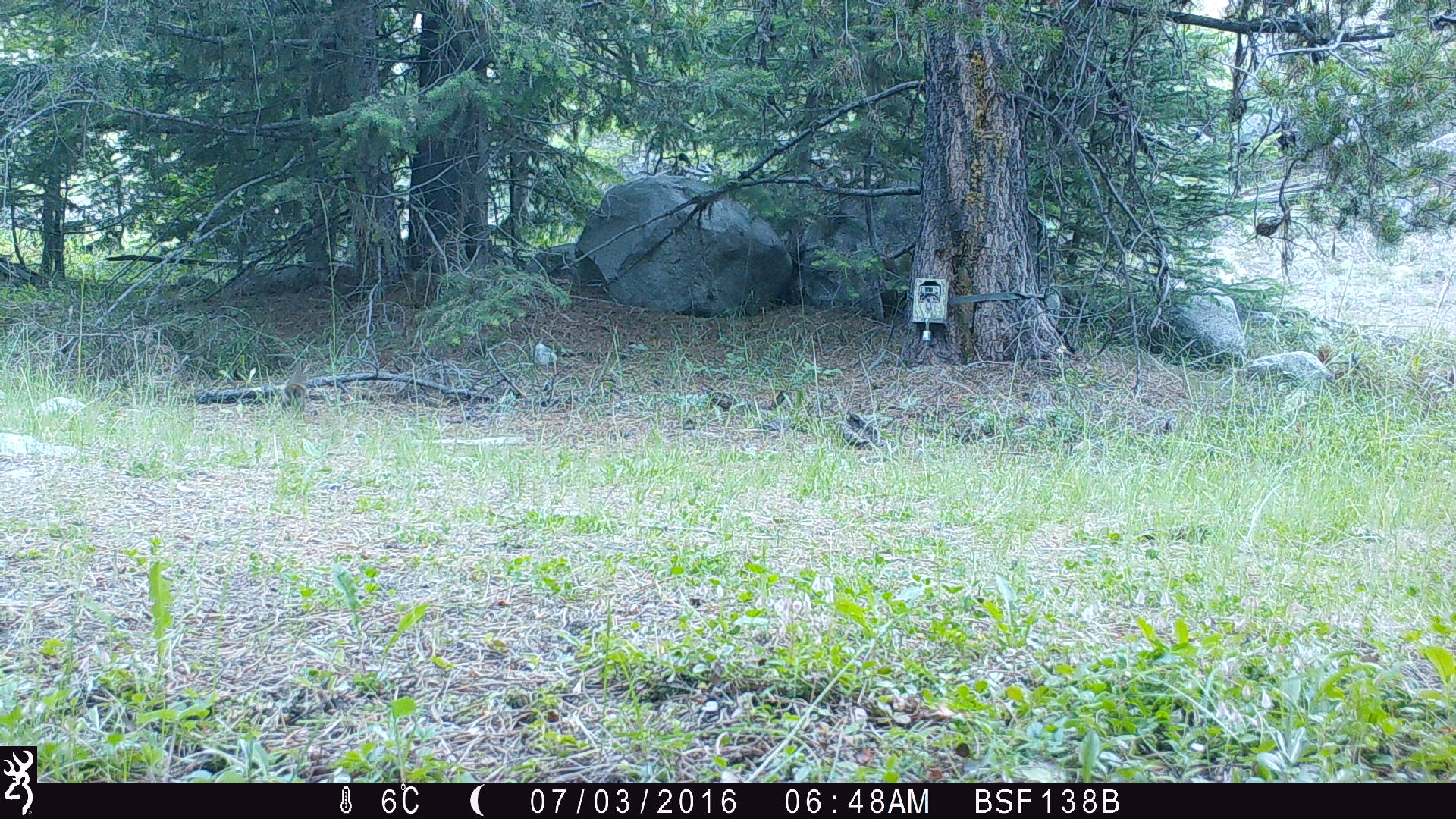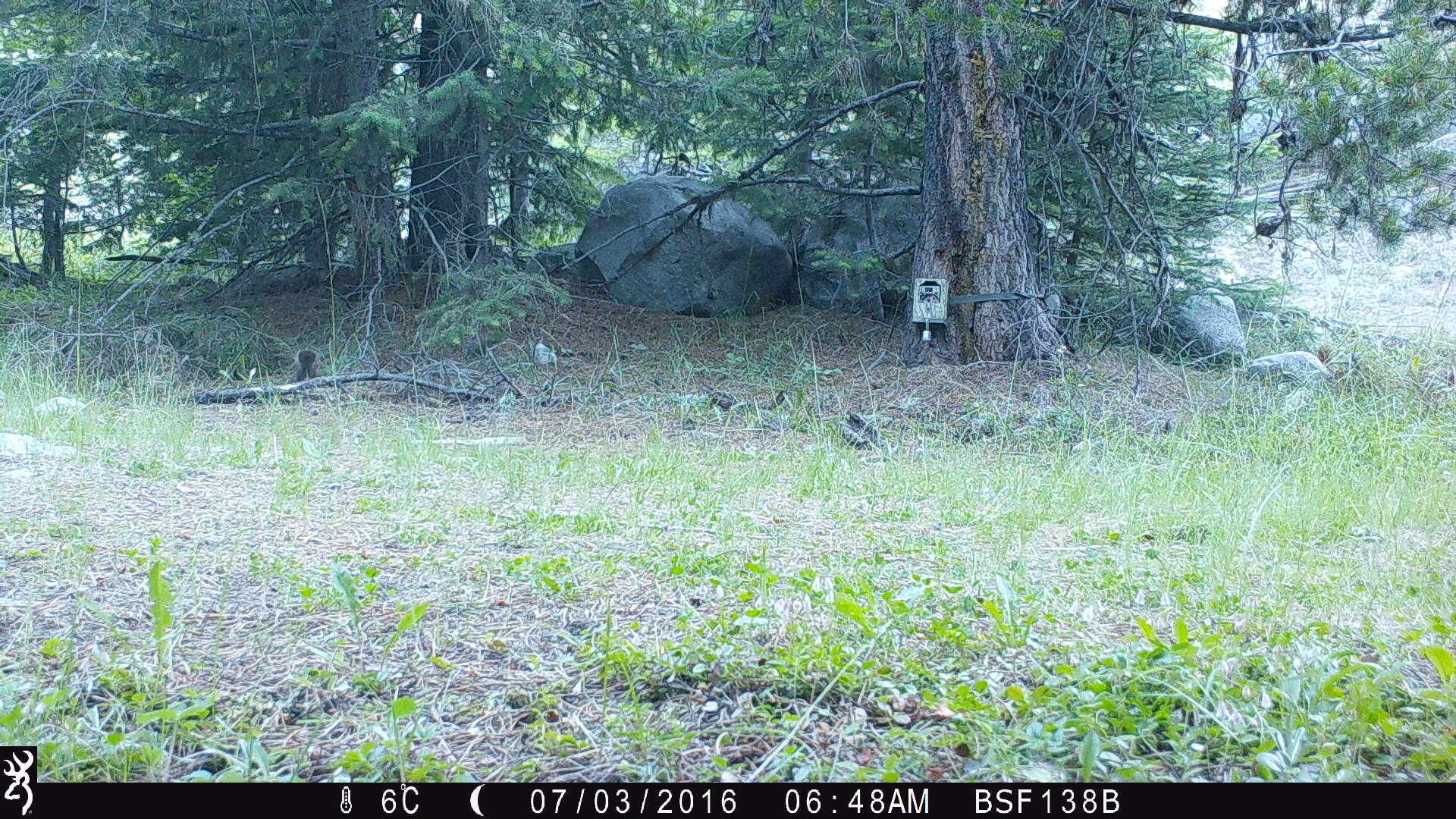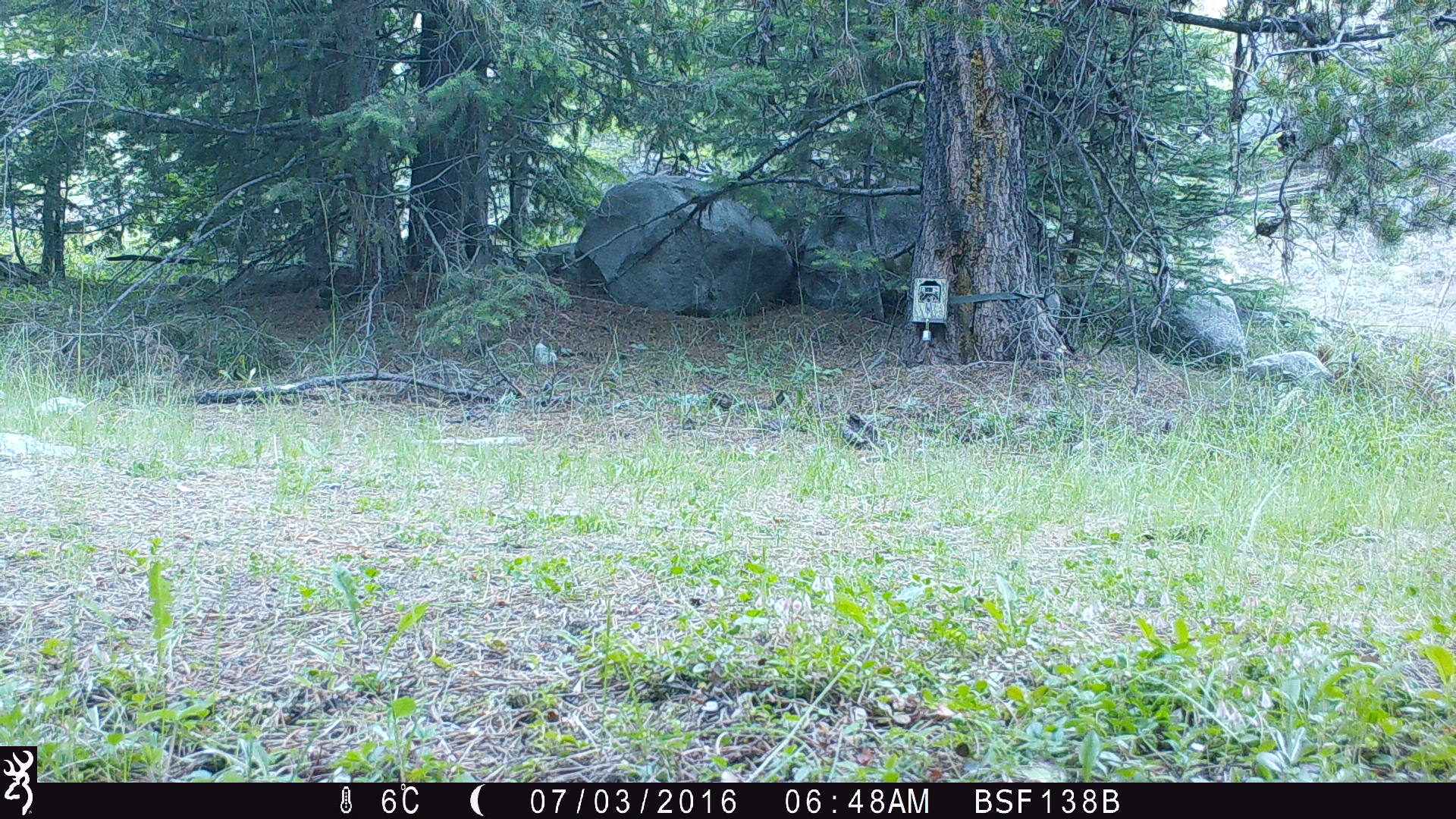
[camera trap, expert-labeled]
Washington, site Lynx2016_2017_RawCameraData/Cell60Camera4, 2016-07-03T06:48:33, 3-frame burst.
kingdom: Animalia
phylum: Chordata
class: Mammalia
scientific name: Mammalia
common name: small mammal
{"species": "small mammal (Mammalia)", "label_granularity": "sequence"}